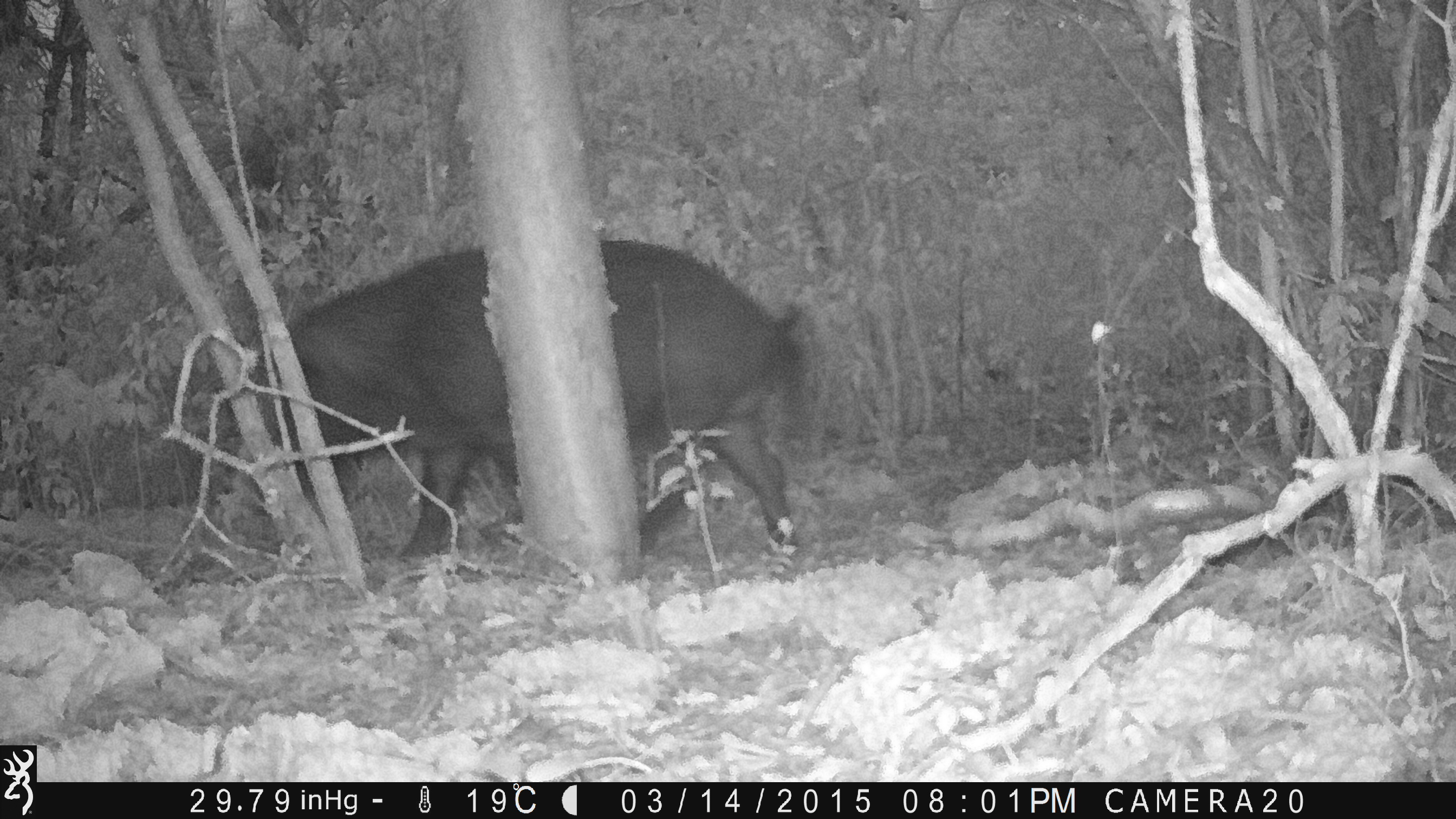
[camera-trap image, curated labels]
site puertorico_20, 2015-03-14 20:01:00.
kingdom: Animalia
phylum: Chordata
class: Mammalia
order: Artiodactyla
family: Suidae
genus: Sus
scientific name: Sus scrofa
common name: pig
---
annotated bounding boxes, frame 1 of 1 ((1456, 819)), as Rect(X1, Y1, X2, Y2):
pig: Rect(272, 233, 808, 577)